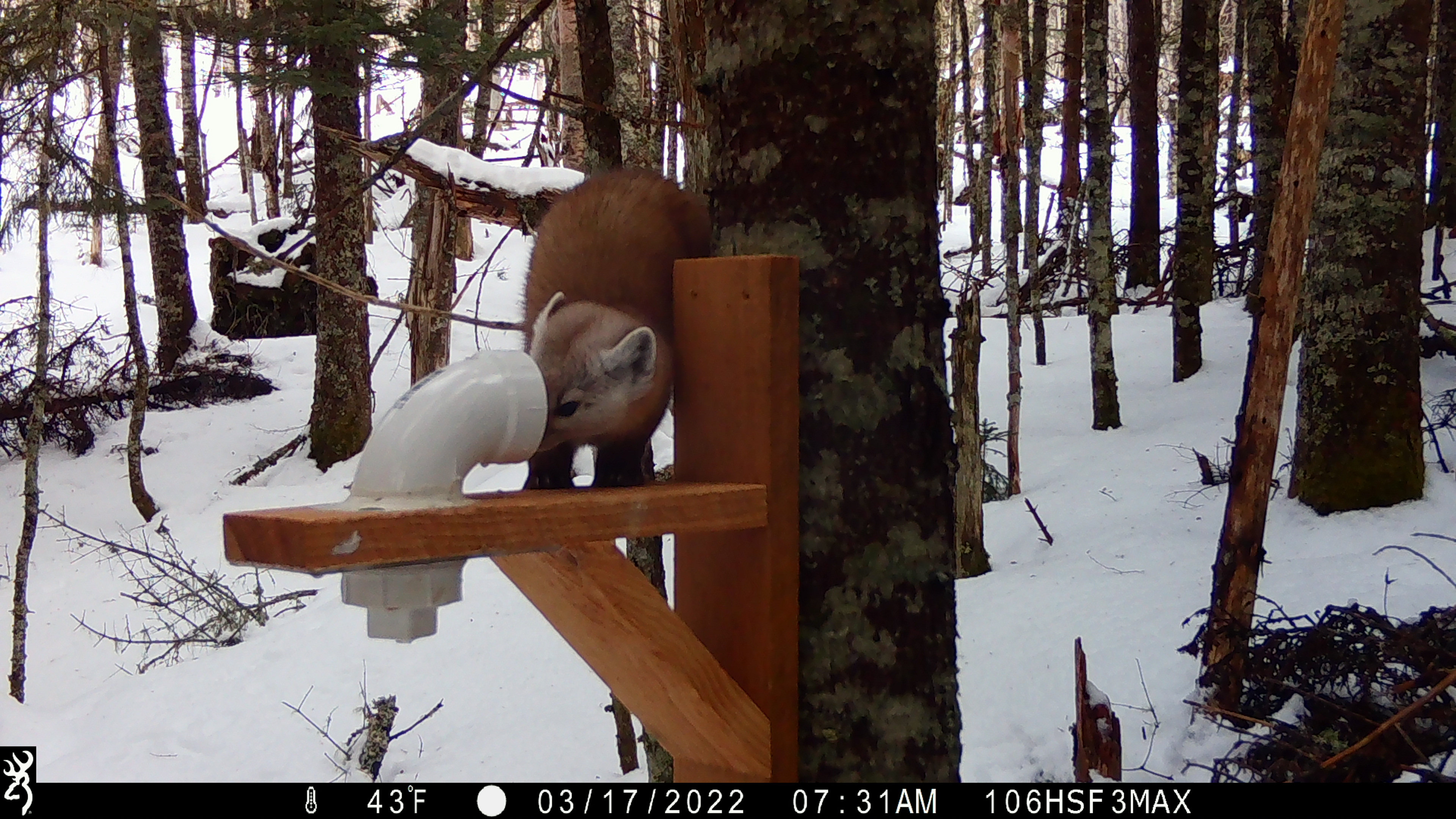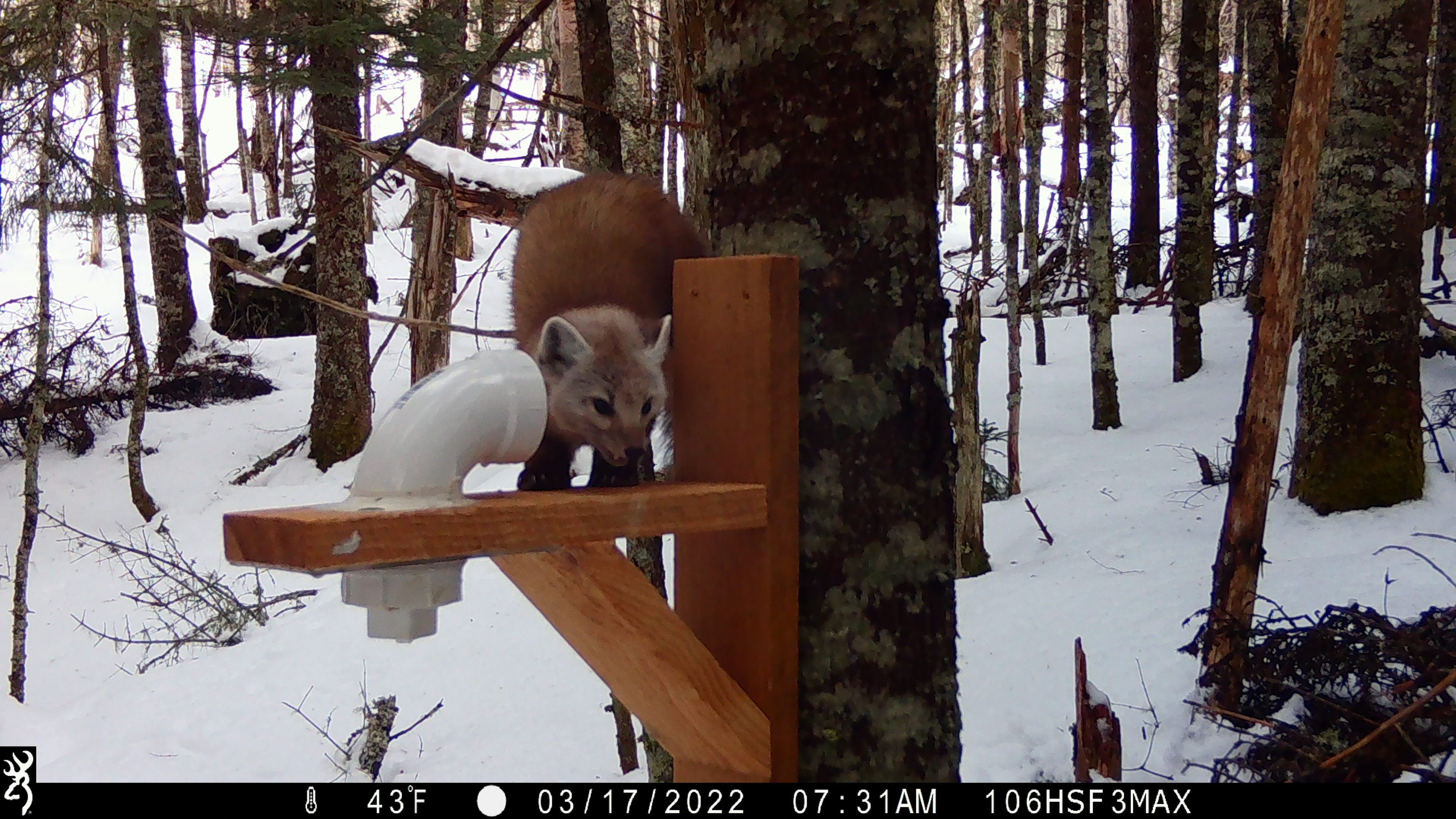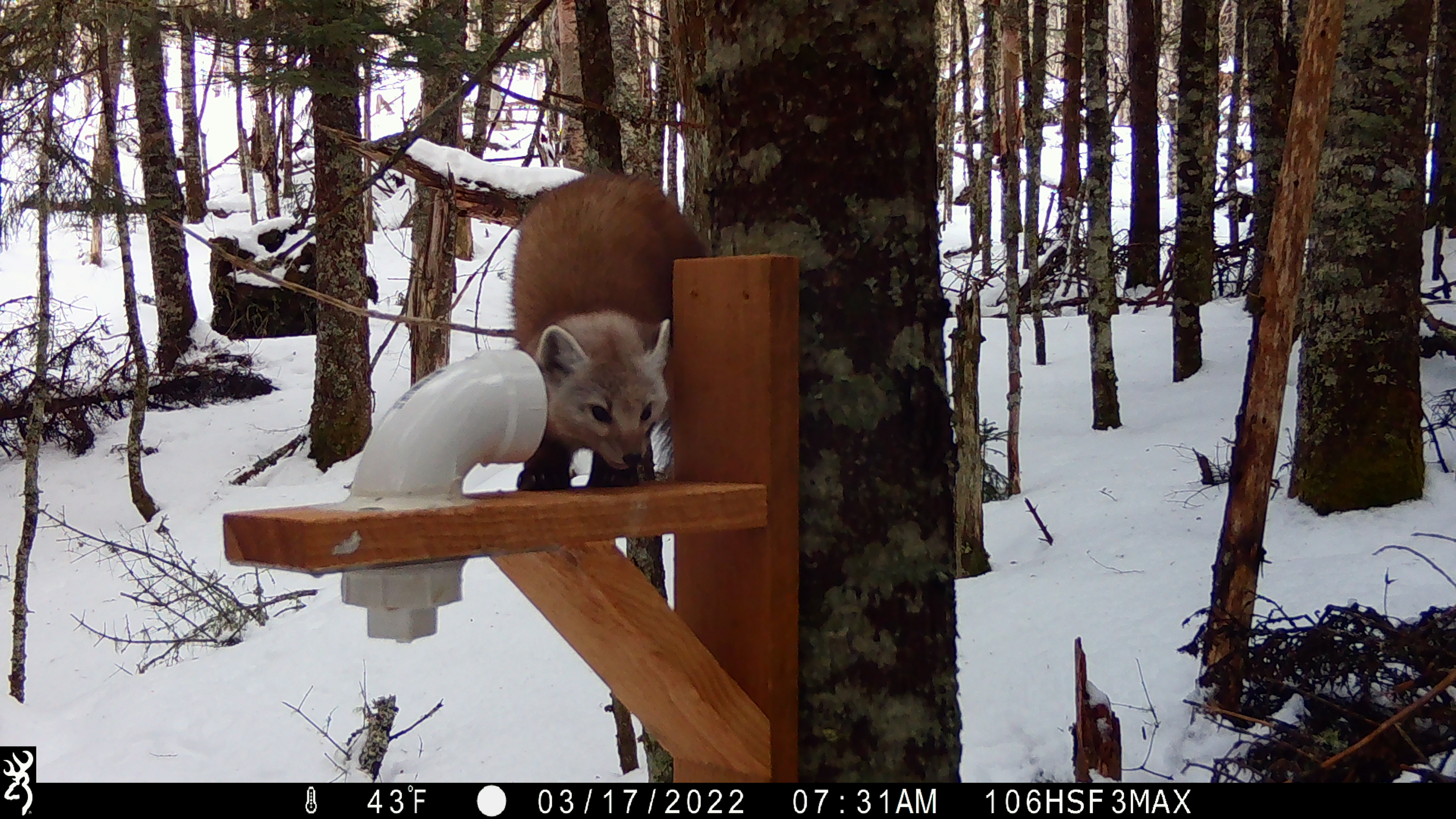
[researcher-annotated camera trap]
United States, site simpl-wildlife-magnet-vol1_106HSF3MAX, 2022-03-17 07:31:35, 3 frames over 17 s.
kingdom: Animalia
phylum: Chordata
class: Mammalia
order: Carnivora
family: Mustelidae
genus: Martes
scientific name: Martes americana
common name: american marten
American marten (Martes americana).